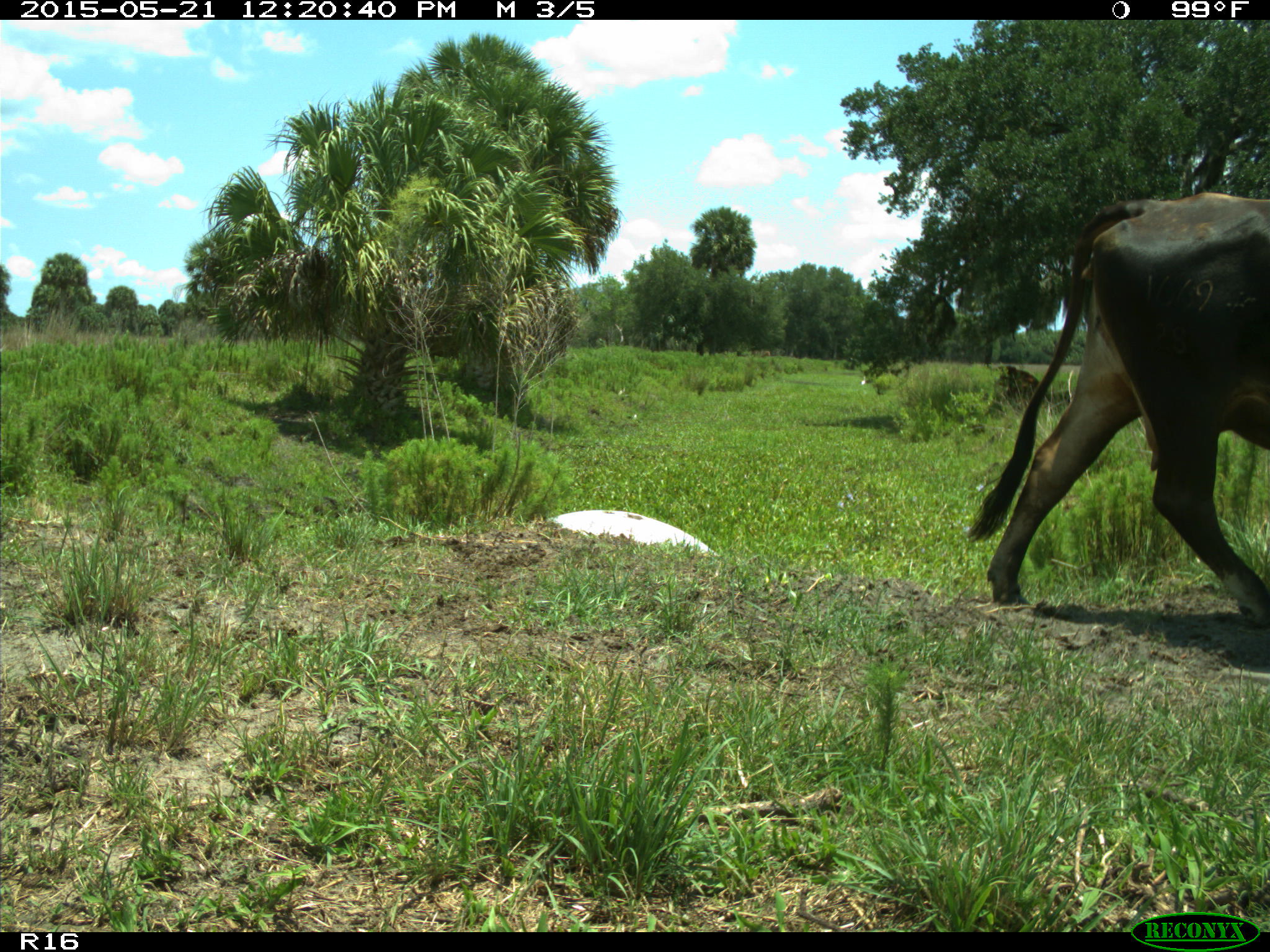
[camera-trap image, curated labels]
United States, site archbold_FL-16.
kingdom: Animalia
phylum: Chordata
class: Mammalia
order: Artiodactyla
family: Bovidae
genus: Bos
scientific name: Bos taurus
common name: domestic cow